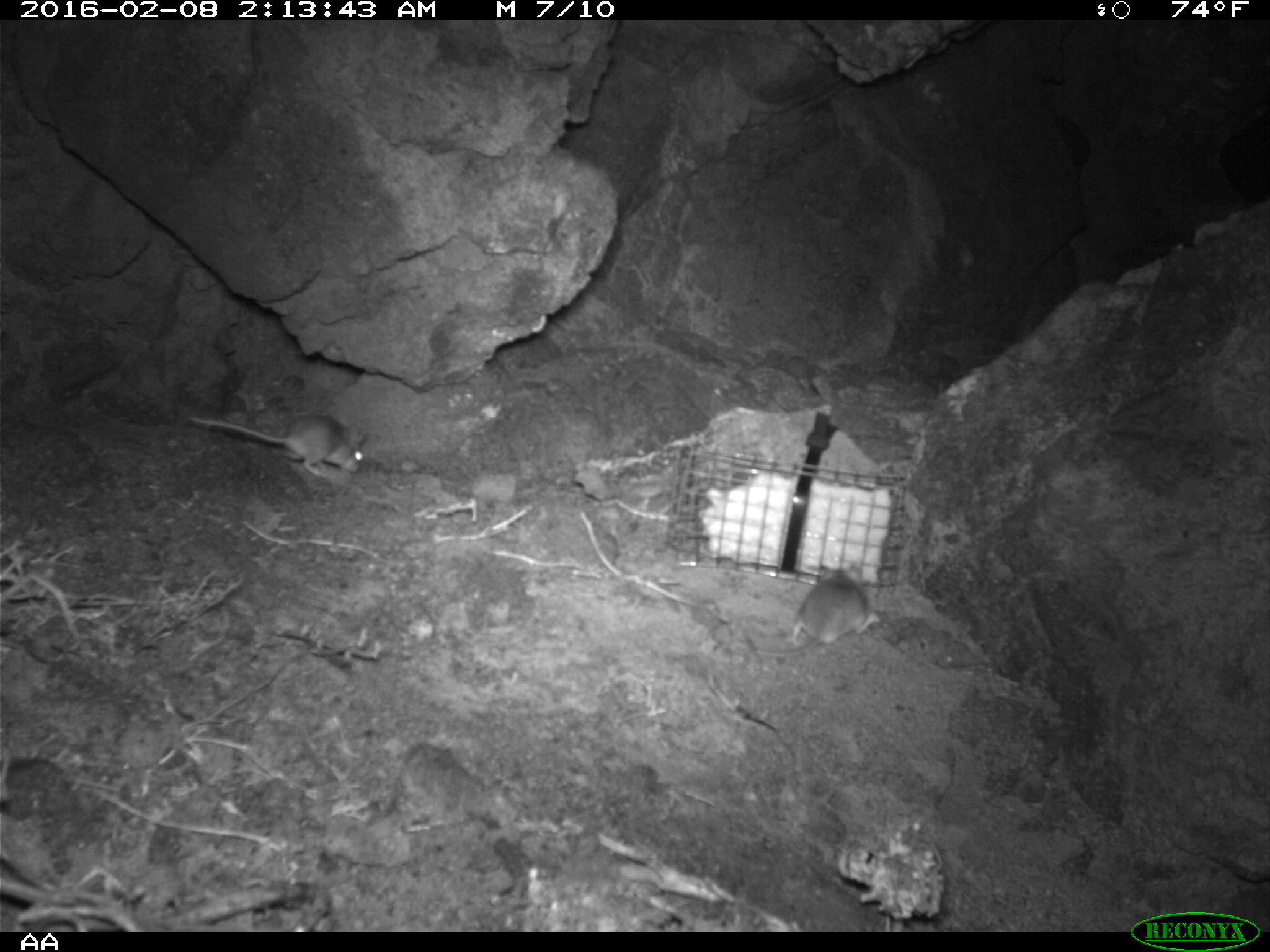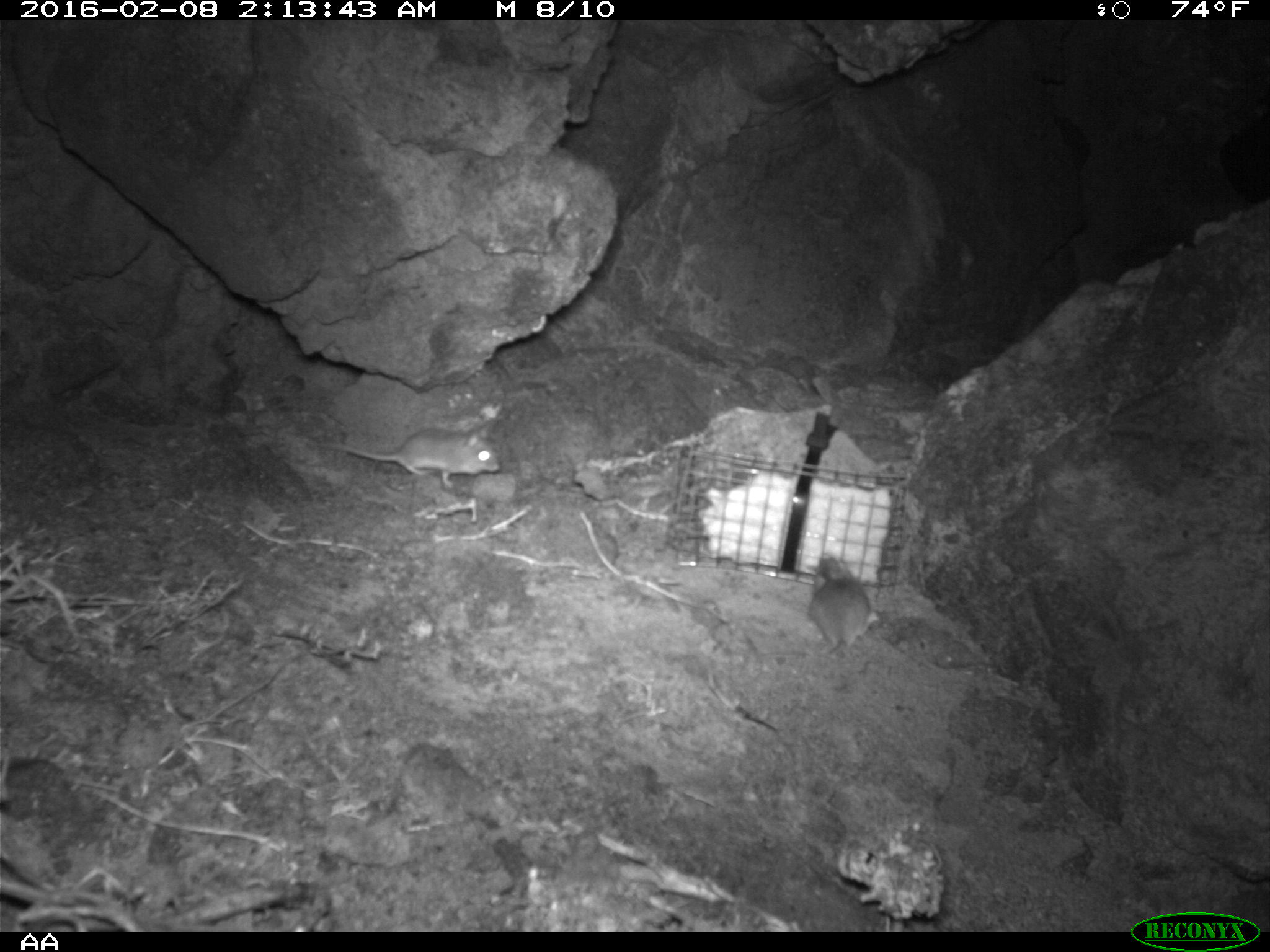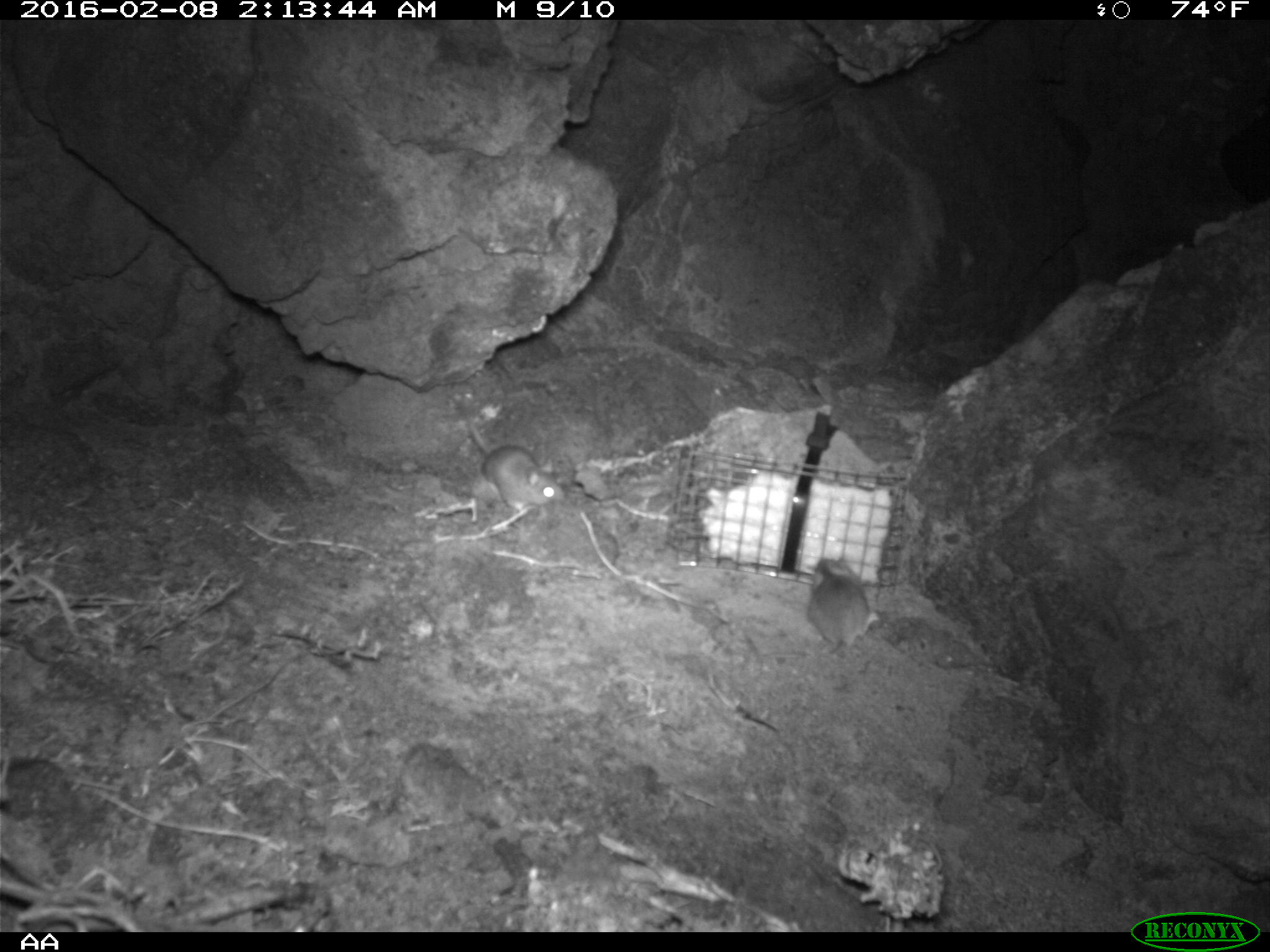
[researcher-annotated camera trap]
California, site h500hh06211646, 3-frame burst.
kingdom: Animalia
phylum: Chordata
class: Mammalia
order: Rodentia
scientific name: Rodentia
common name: rodent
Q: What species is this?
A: Rodent (Rodentia).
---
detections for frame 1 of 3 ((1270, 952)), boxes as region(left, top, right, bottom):
rodent: region(186, 412, 362, 478); region(753, 564, 879, 656)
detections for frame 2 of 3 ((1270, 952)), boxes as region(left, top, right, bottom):
rodent: region(762, 550, 882, 659); region(320, 425, 500, 487)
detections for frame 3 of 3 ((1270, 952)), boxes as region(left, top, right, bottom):
rodent: region(755, 553, 877, 659); region(466, 420, 563, 511)